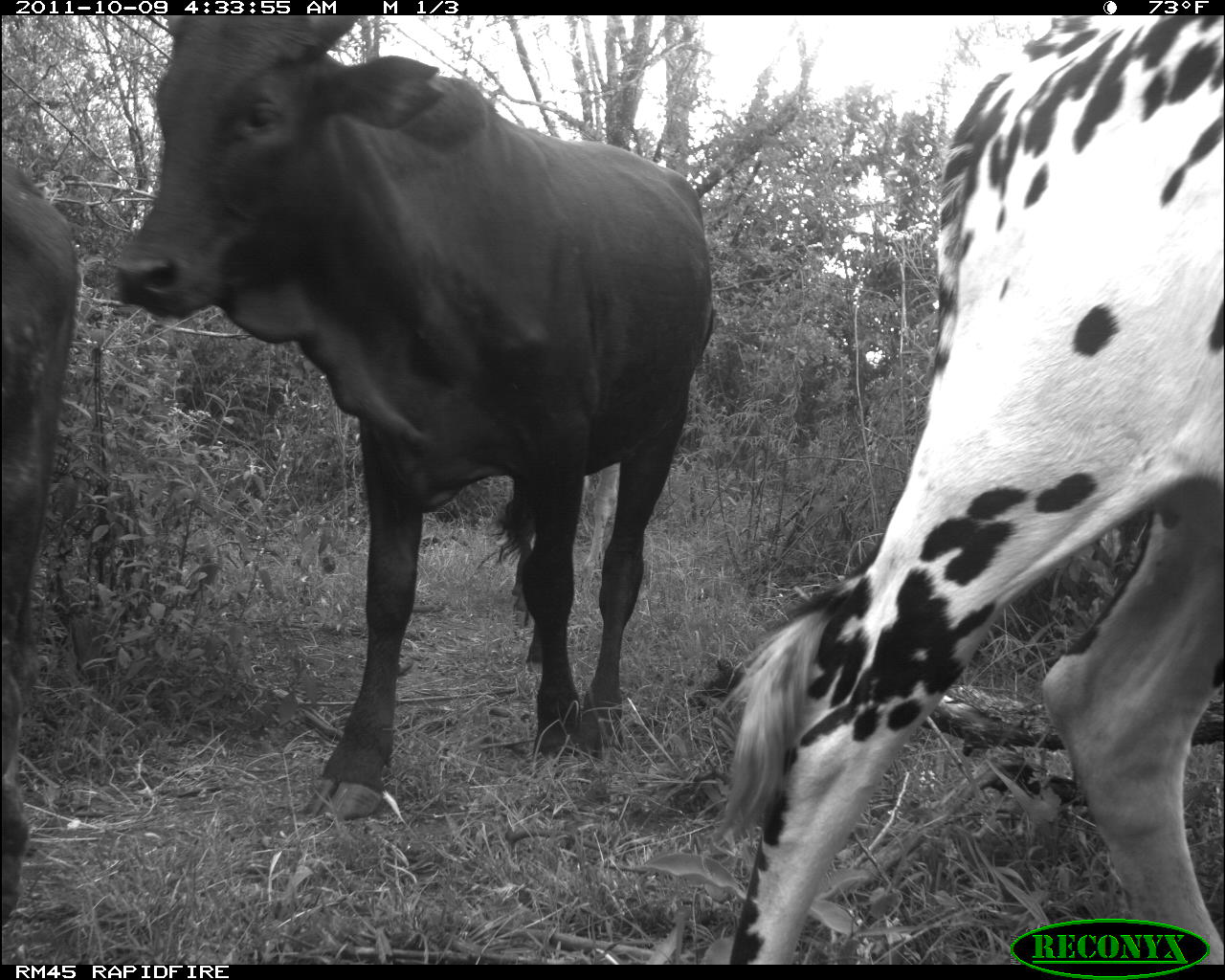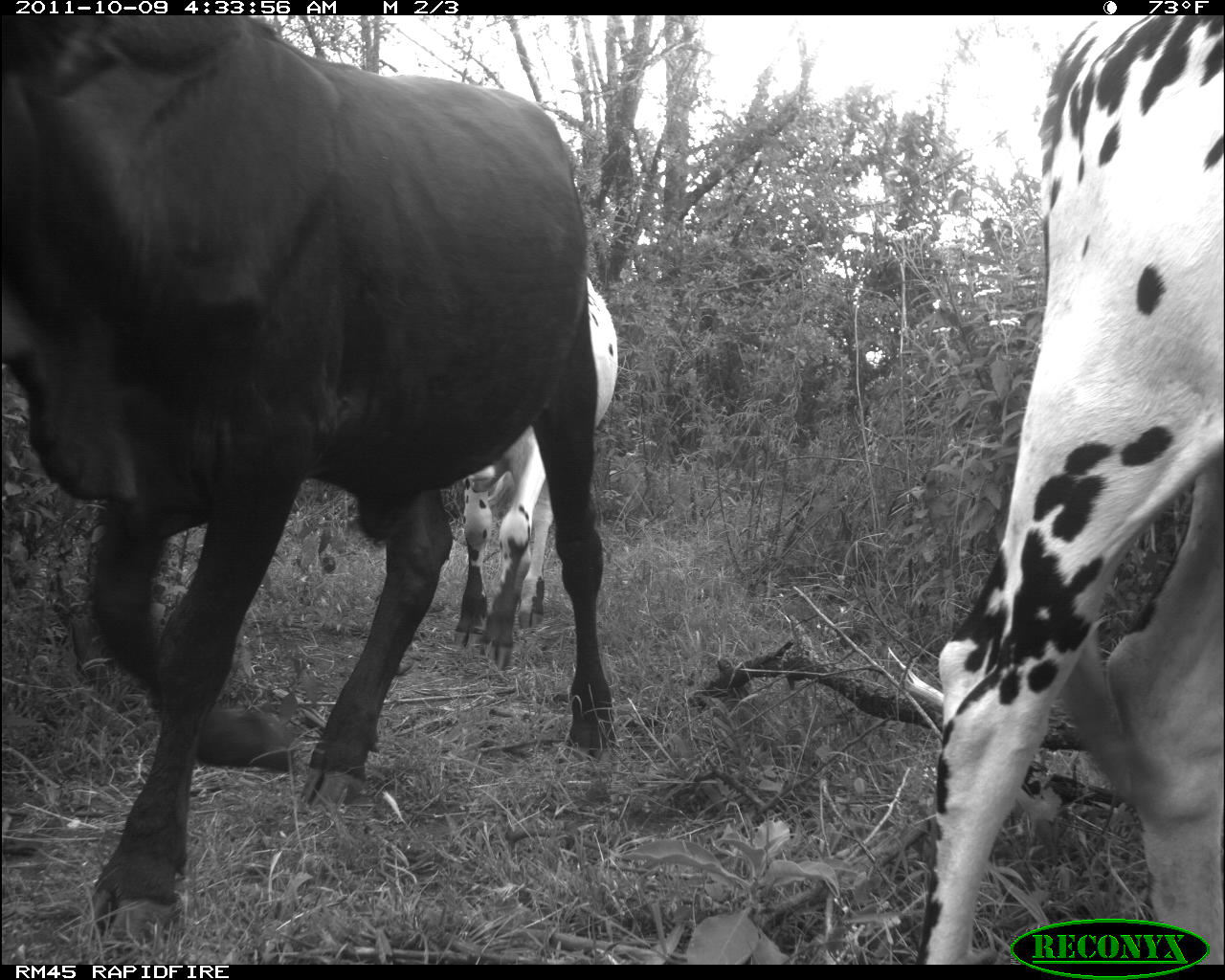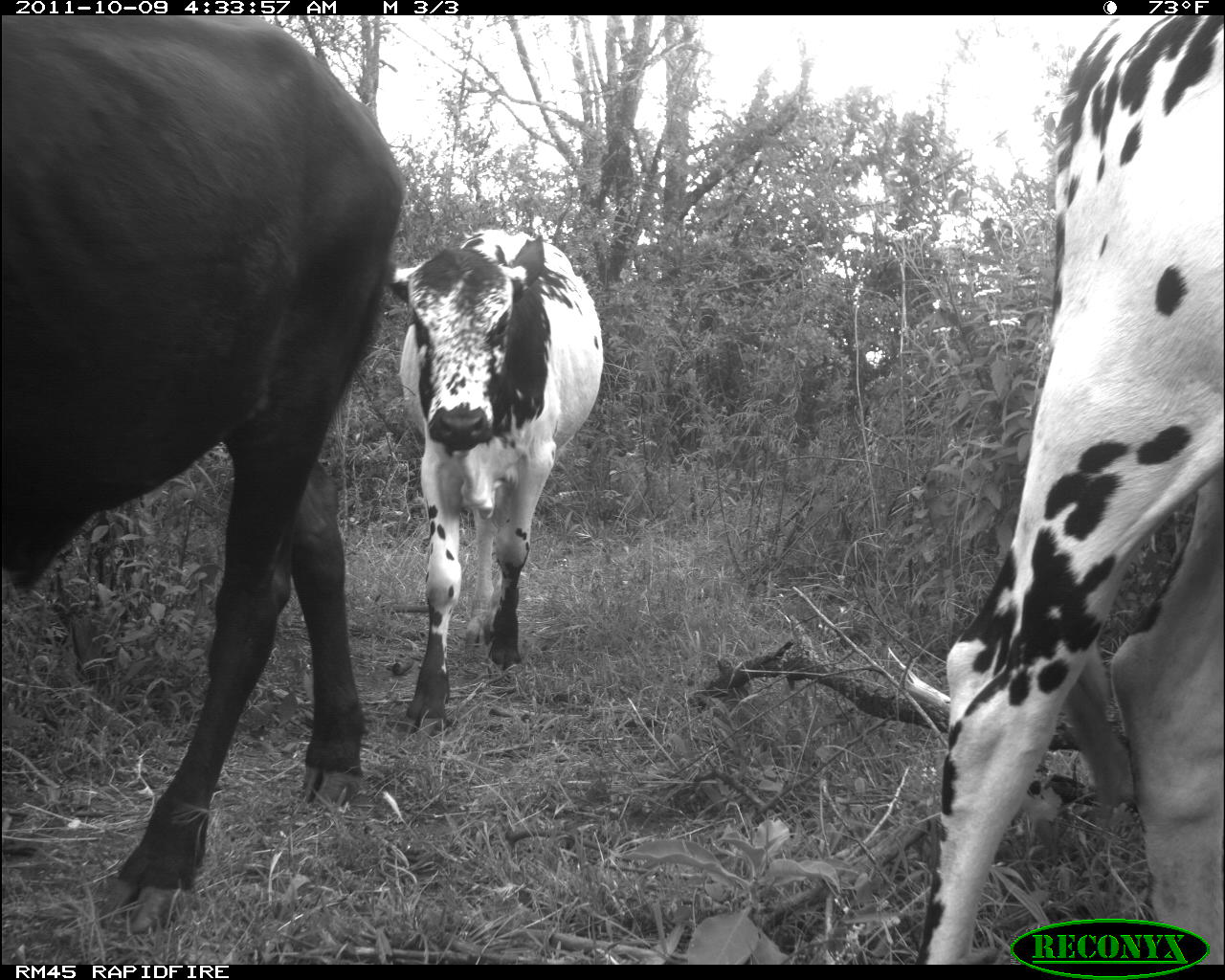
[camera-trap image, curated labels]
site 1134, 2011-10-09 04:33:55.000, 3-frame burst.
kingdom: Animalia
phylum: Chordata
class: Mammalia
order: Artiodactyla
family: Bovidae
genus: Bos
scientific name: Bos taurus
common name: domestic cattle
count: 3